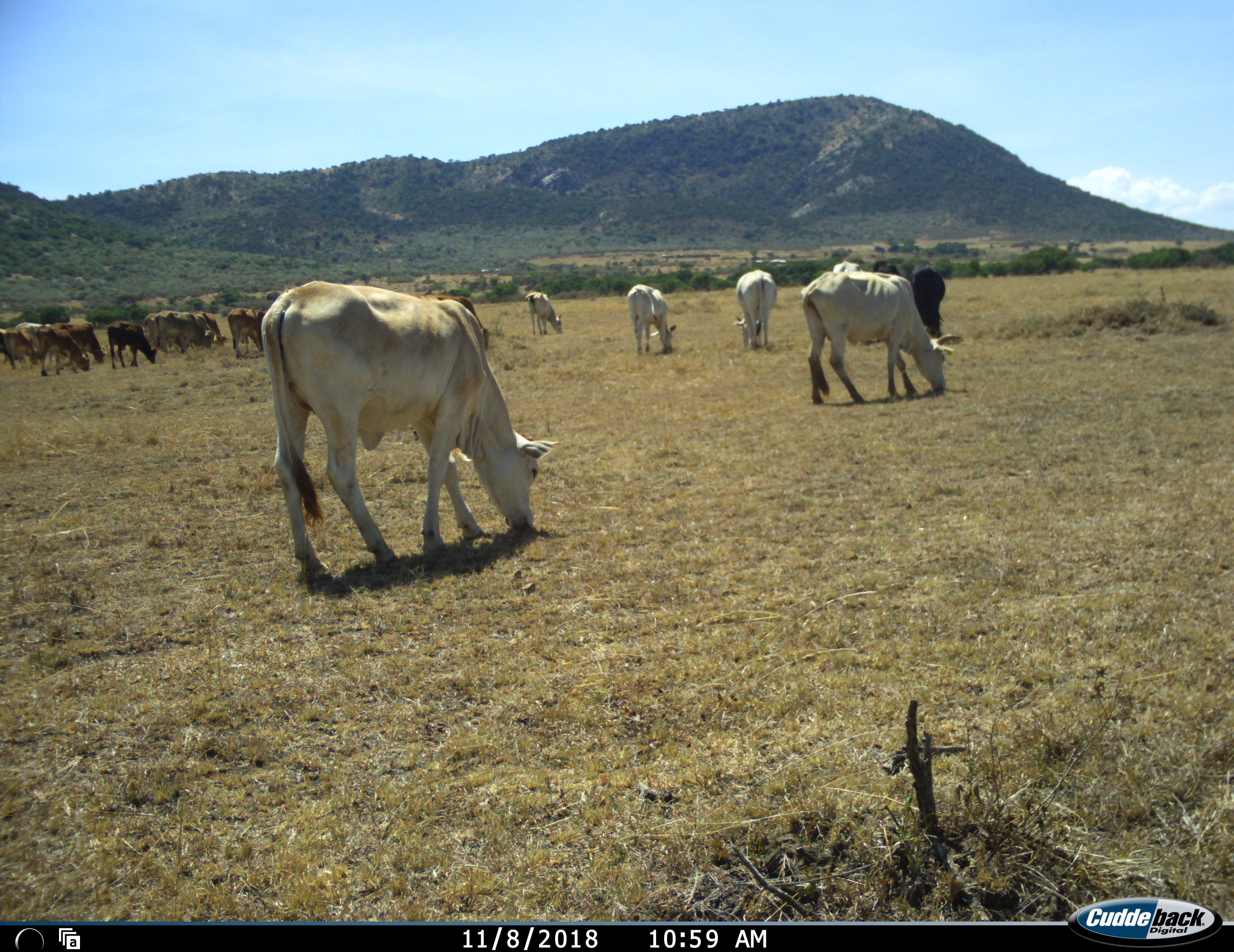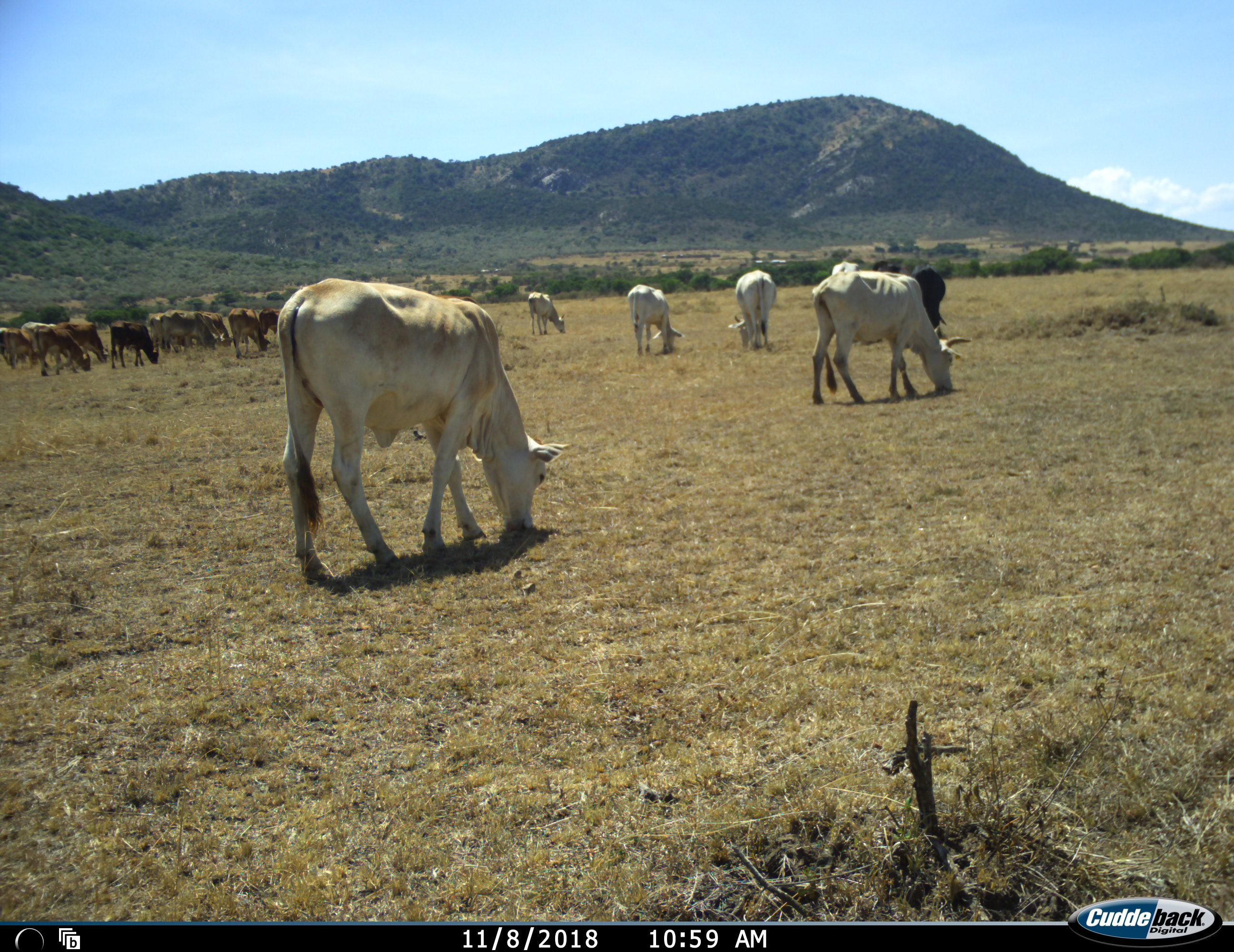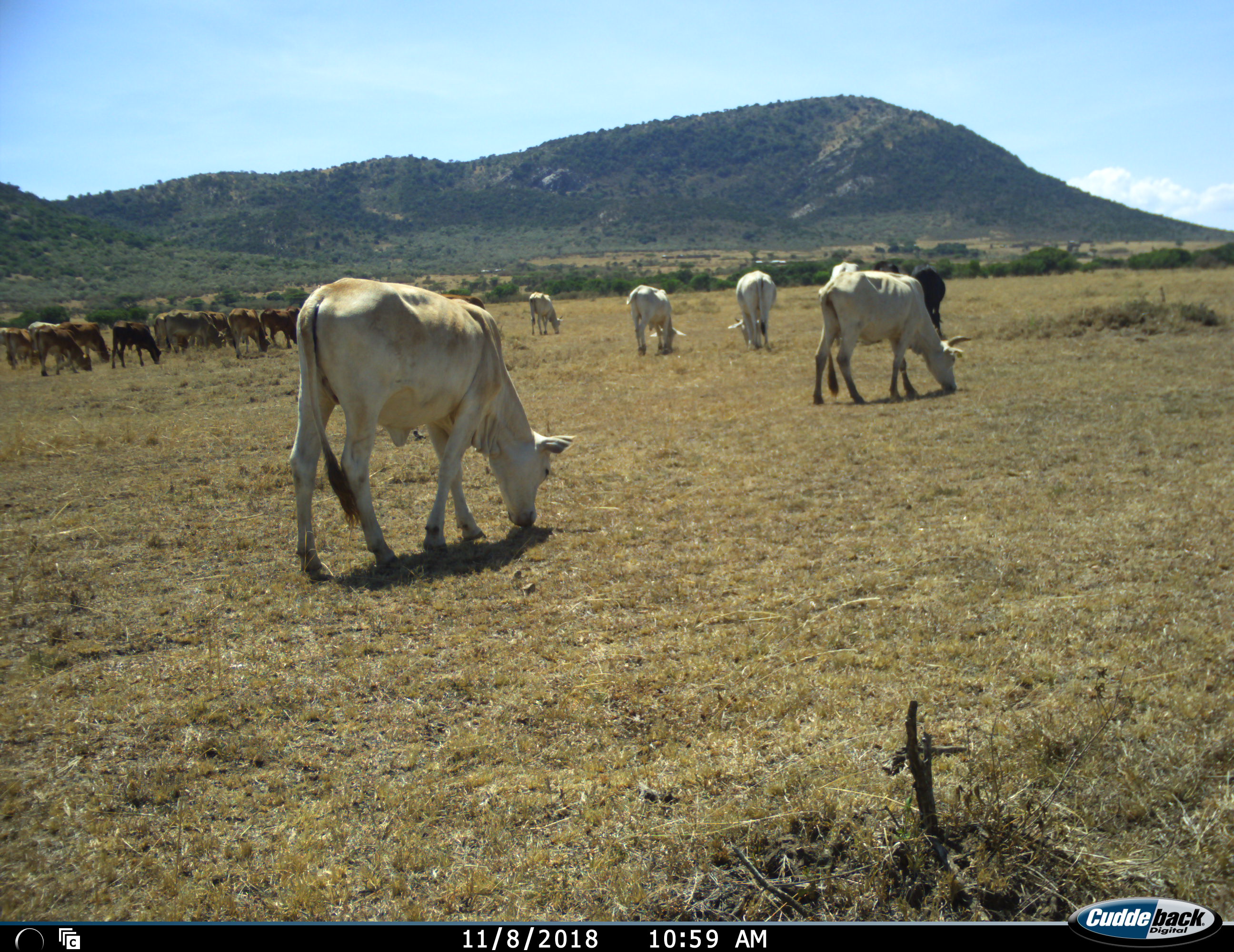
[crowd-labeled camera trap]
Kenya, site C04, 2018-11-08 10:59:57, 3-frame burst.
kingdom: Animalia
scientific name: Animalia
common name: animal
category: domesticanimal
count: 11-50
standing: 11%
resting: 0%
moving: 44%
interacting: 0%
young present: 0%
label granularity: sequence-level